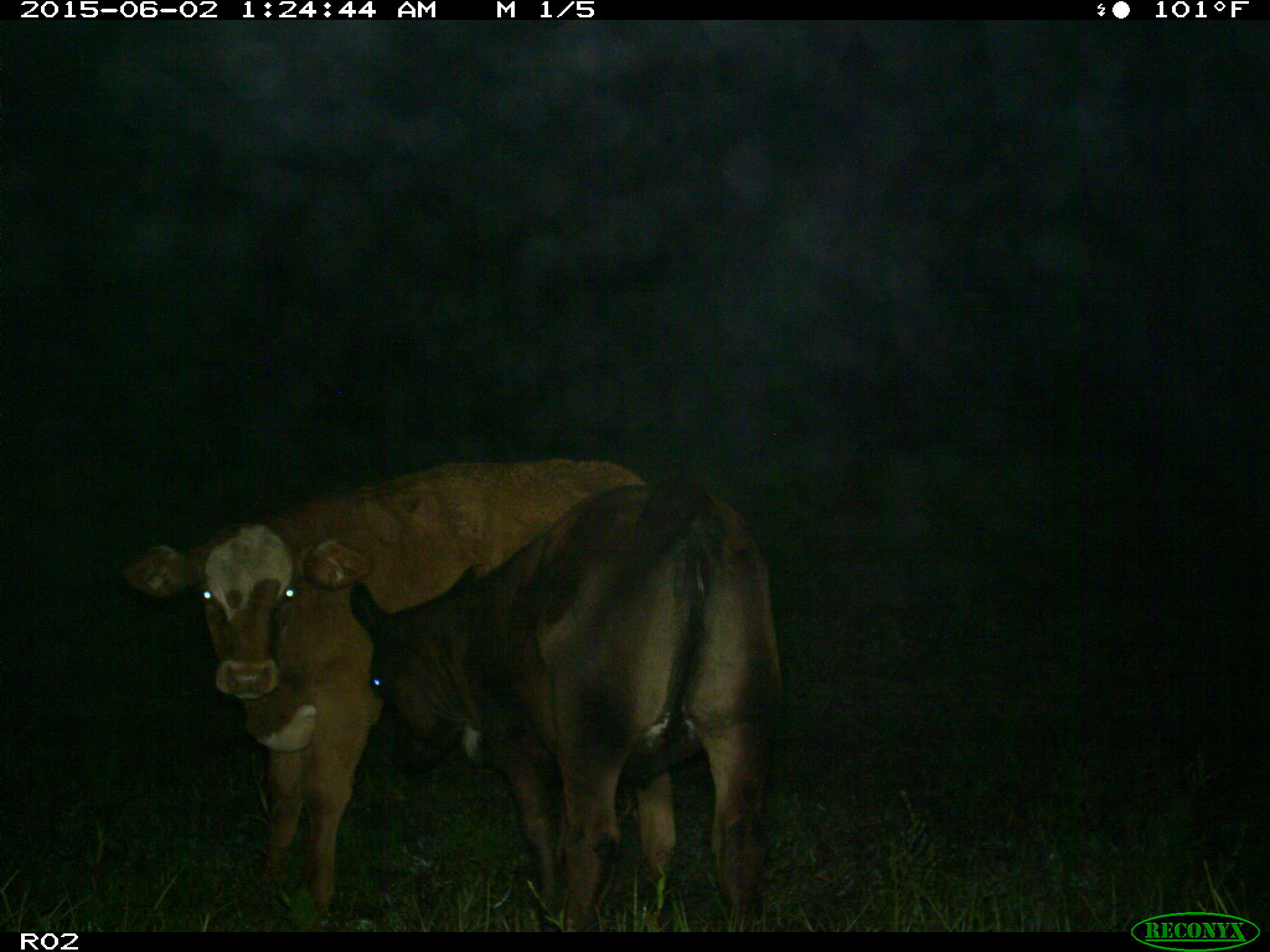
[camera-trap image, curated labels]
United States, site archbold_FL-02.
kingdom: Animalia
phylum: Chordata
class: Mammalia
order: Artiodactyla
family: Bovidae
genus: Bos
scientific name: Bos taurus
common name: domestic cow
Bos taurus (domestic cow).